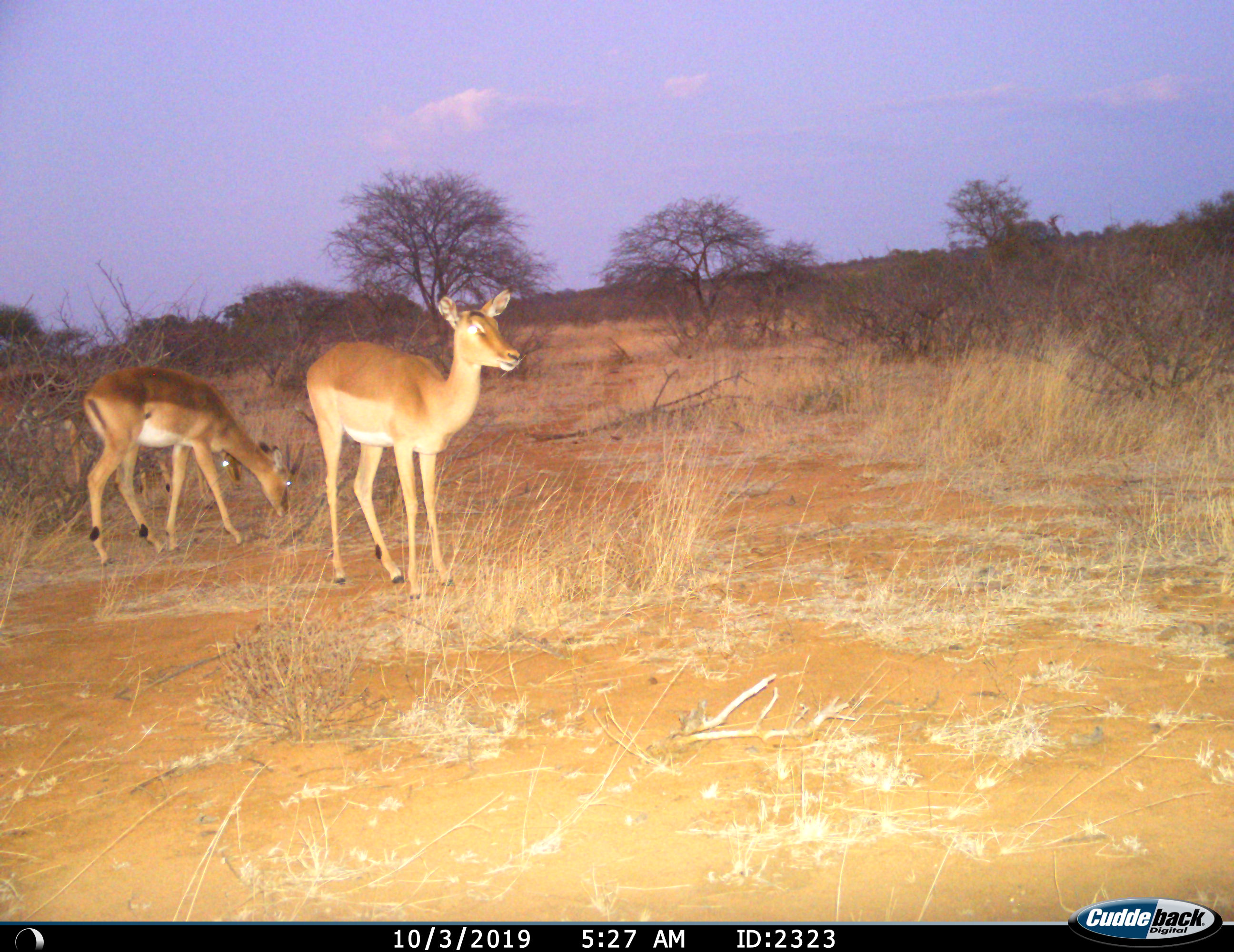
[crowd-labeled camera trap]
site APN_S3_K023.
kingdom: Animalia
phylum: Chordata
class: Mammalia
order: Artiodactyla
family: Bovidae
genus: Aepyceros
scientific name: Aepyceros melampus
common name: impala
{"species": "impala (Aepyceros melampus)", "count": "3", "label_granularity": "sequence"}